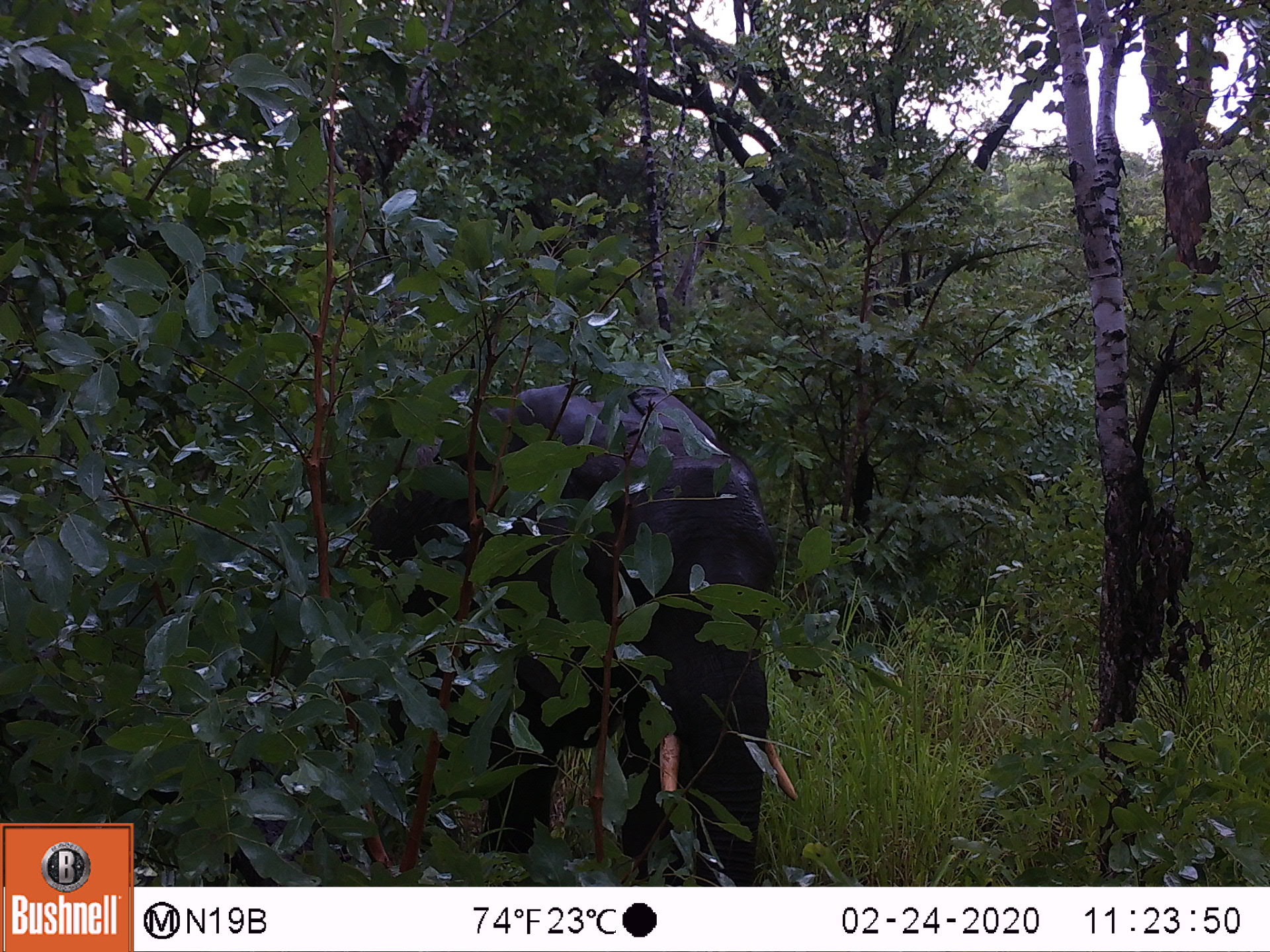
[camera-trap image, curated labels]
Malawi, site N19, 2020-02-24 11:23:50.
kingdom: Animalia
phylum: Chordata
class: Mammalia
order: Proboscidea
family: Elephantidae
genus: Loxodonta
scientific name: Loxodonta africana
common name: african savanna elephant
African savanna elephant (Loxodonta africana), count 1.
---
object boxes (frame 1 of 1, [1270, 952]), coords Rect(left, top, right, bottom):
african savanna elephant: Rect(364, 378, 798, 878)